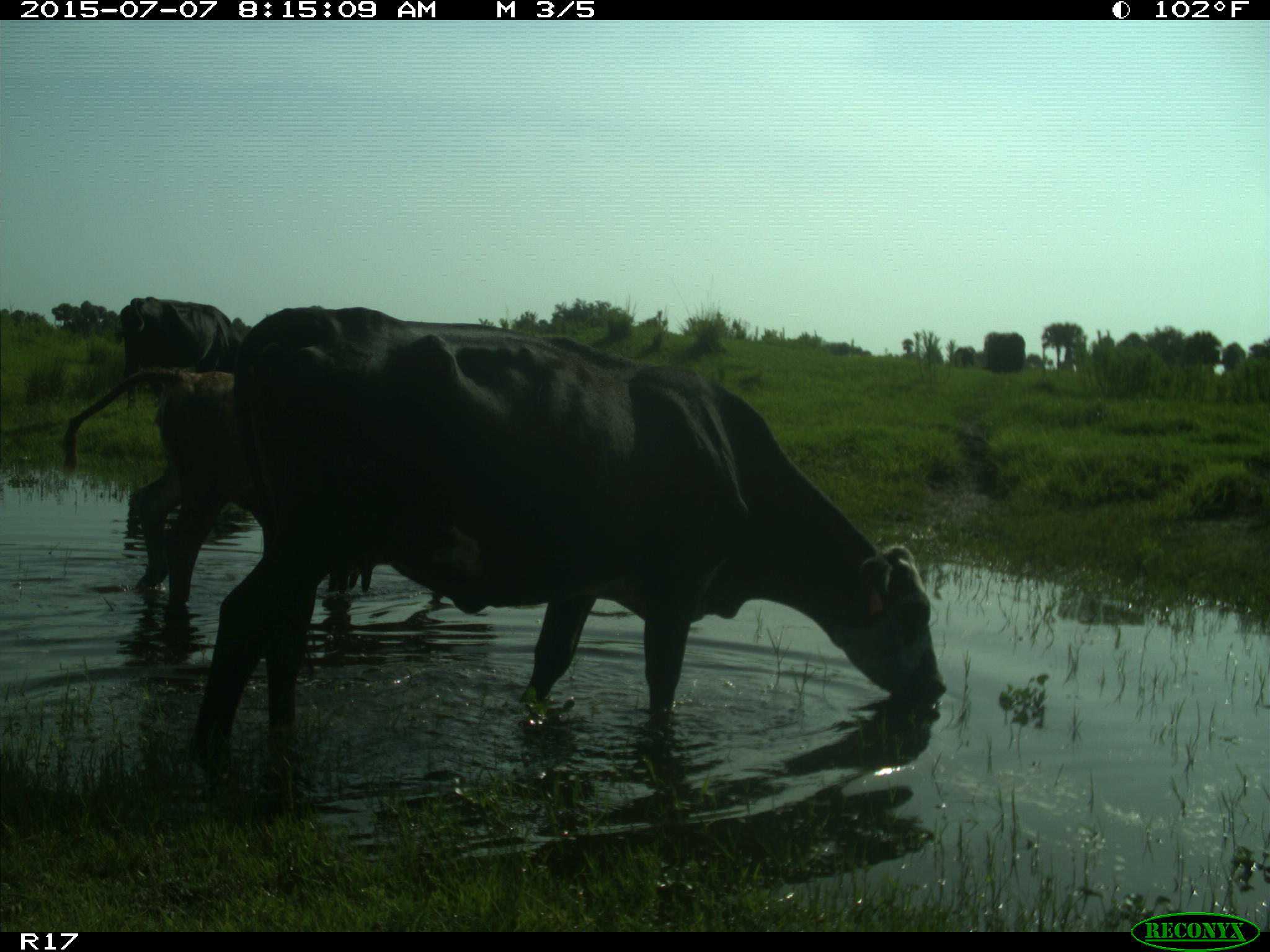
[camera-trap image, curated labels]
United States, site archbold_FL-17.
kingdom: Animalia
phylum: Chordata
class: Mammalia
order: Artiodactyla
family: Bovidae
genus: Bos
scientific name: Bos taurus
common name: domestic cow